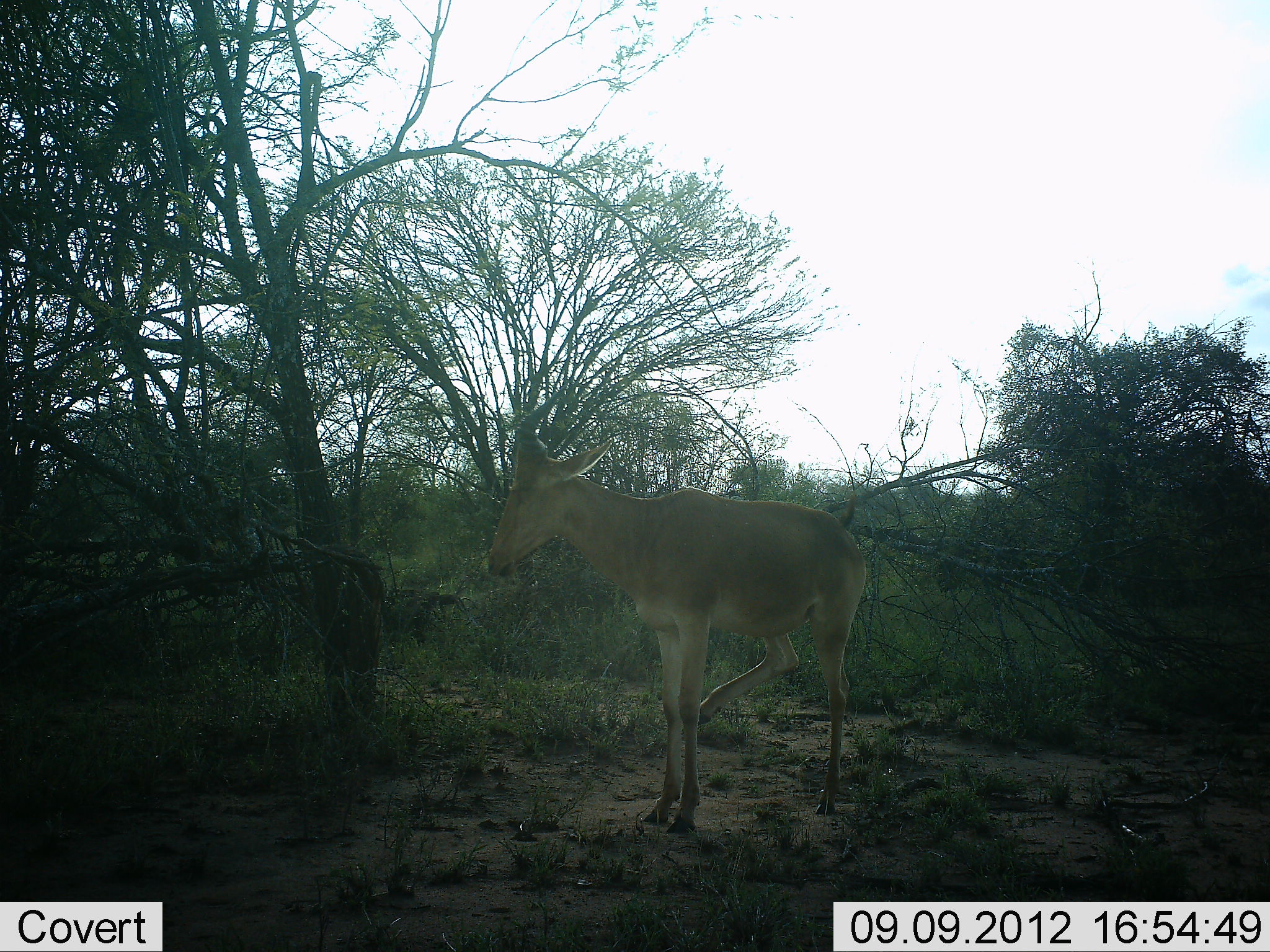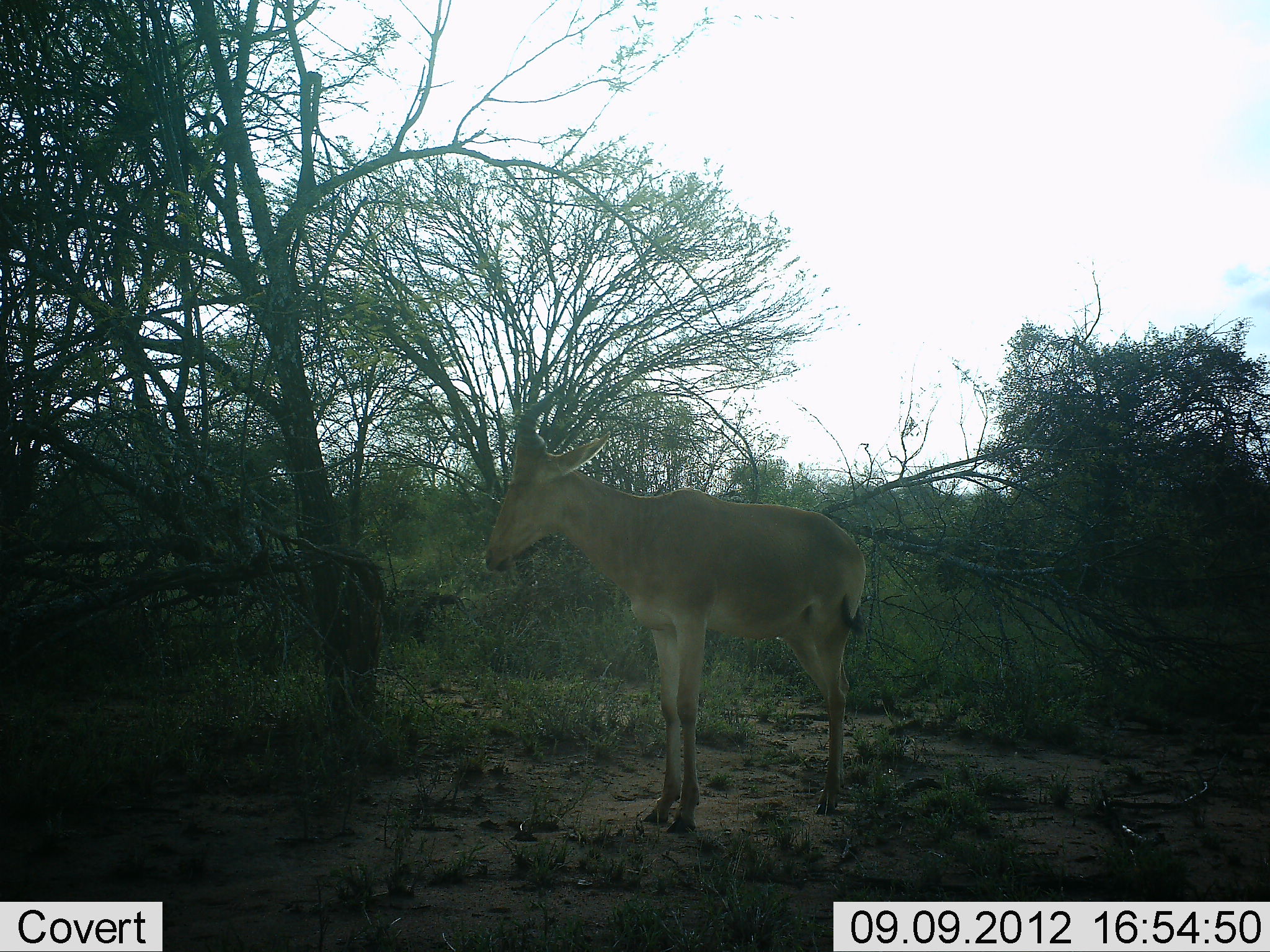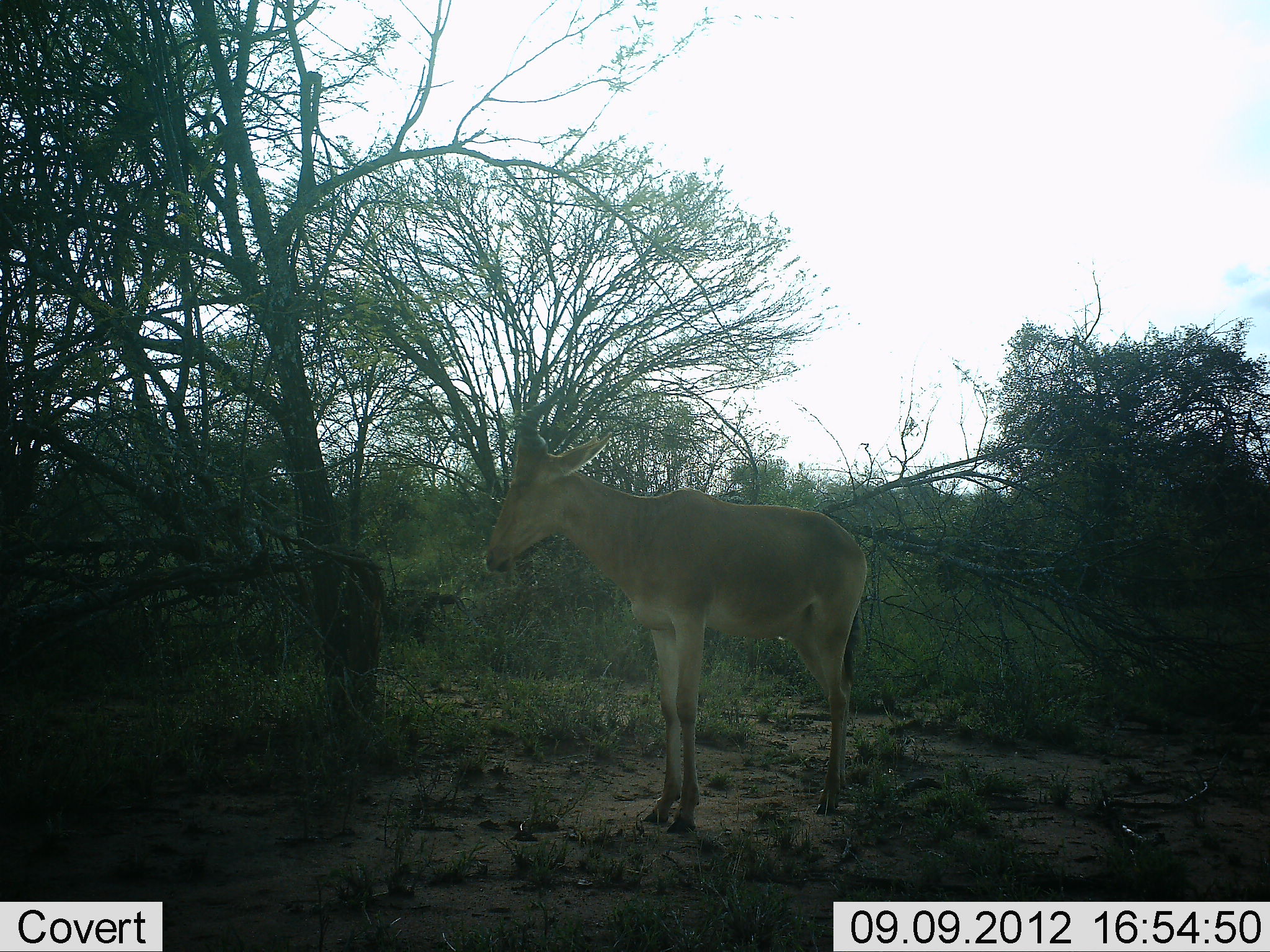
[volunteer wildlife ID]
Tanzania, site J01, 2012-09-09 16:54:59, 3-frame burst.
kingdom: Animalia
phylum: Chordata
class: Mammalia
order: Artiodactyla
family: Bovidae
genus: Alcelaphus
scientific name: Alcelaphus buselaphus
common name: hartebeest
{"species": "hartebeest (Alcelaphus buselaphus)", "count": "1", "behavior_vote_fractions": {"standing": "100%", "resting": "0%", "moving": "0%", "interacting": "0%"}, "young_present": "0%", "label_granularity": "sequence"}